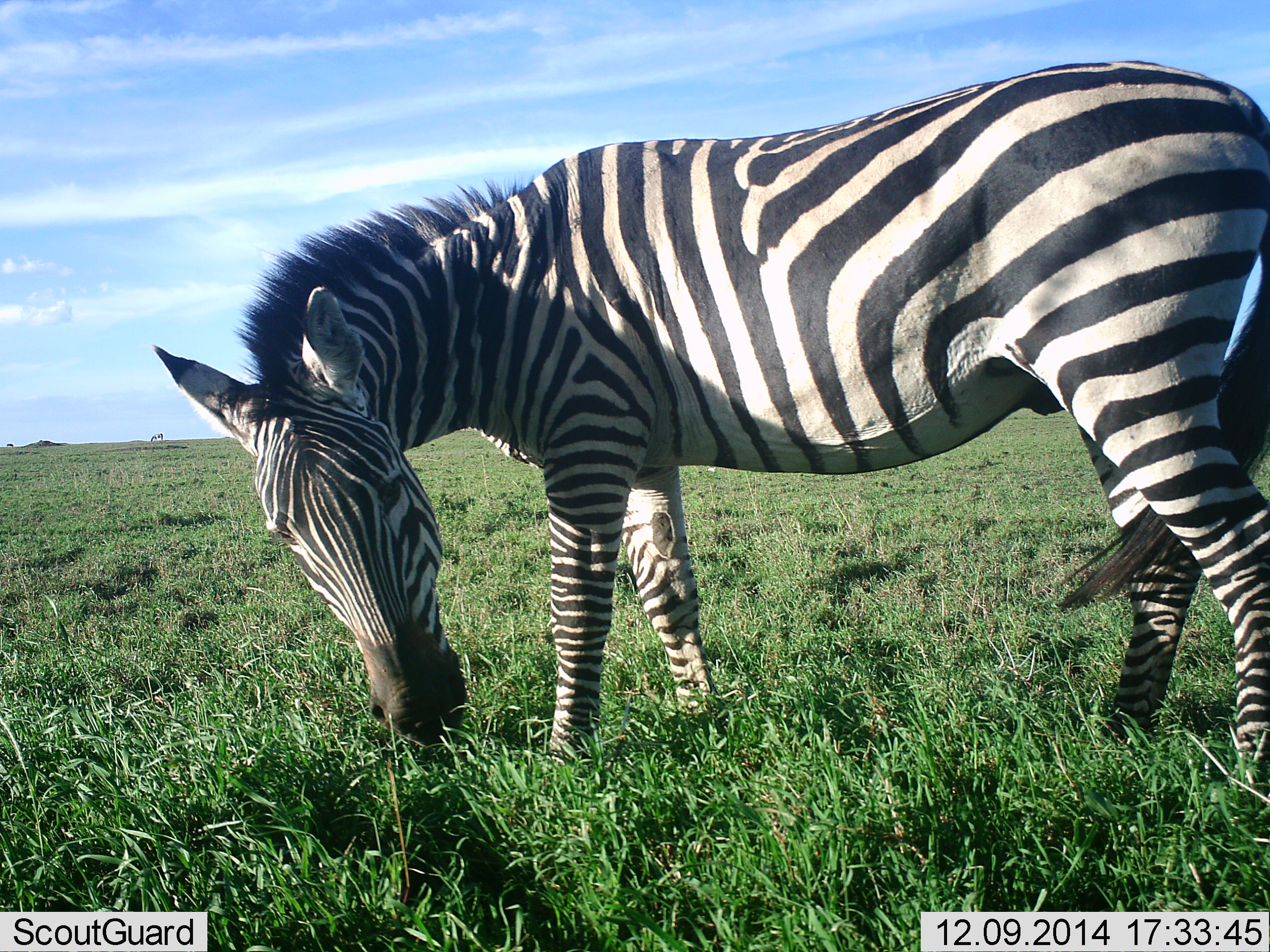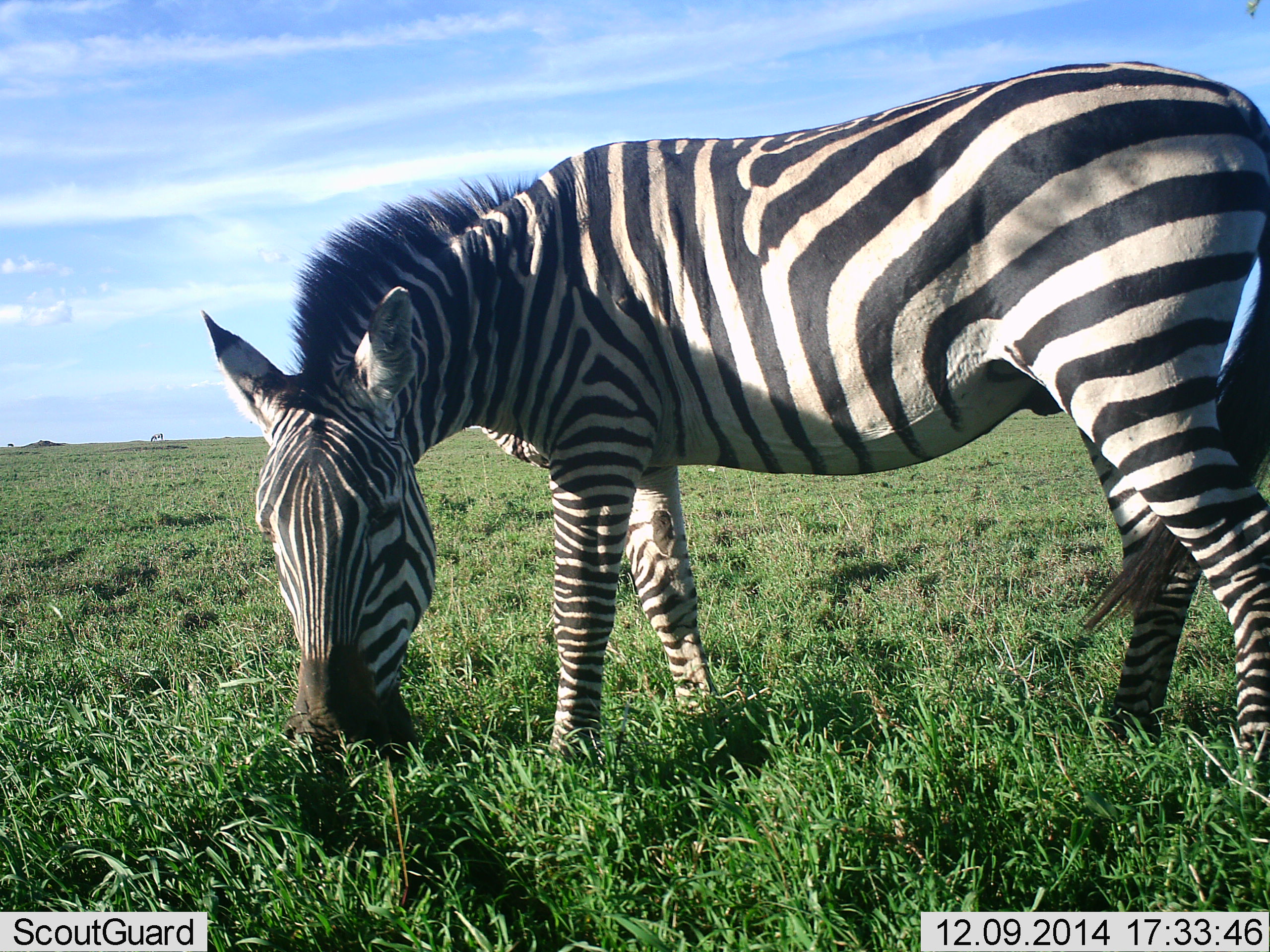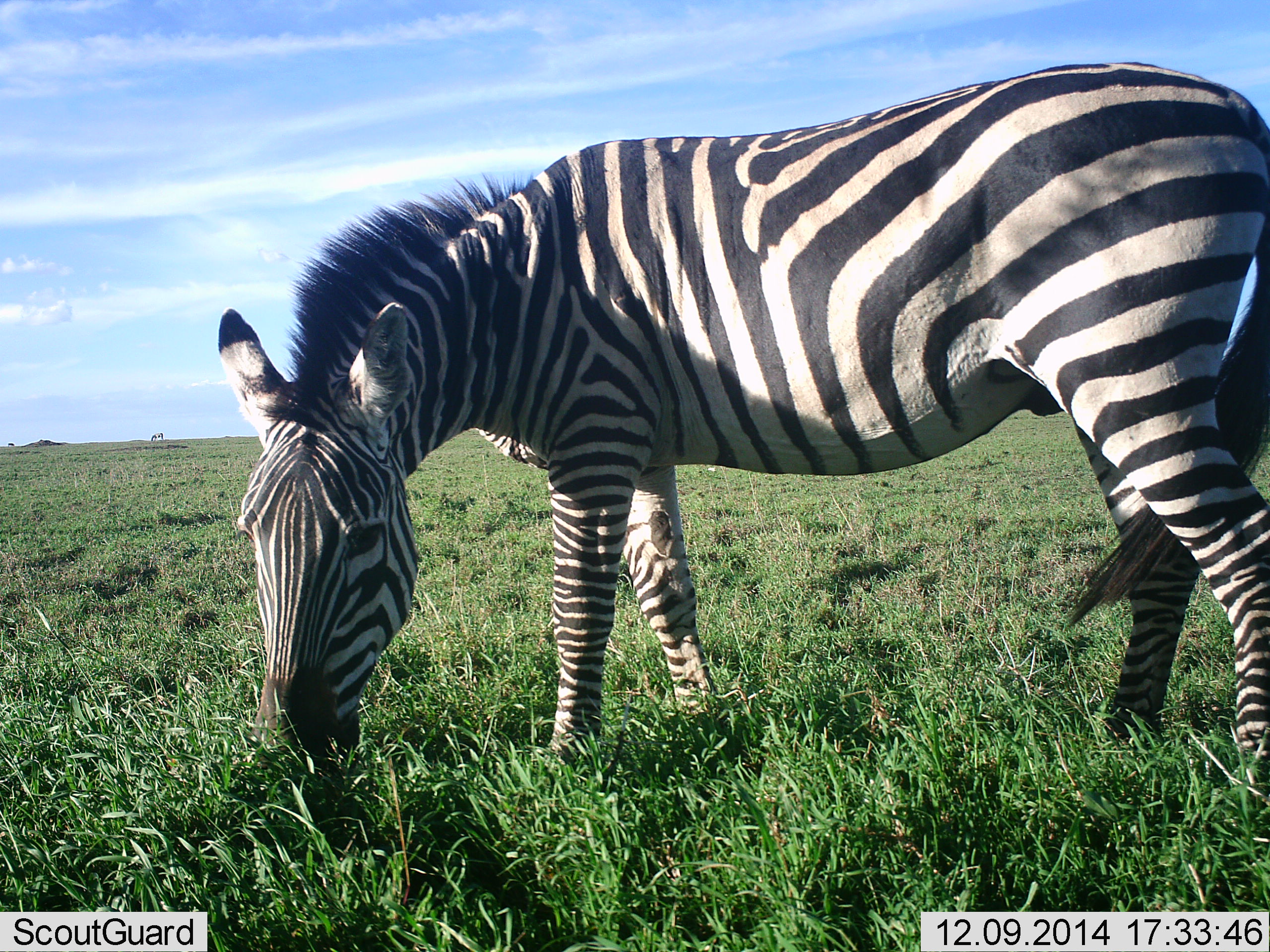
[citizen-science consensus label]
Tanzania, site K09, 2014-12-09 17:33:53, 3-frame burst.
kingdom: Animalia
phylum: Chordata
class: Mammalia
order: Perissodactyla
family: Equidae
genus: Equus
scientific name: Equus quagga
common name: plains zebra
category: zebra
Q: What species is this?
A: Zebra (plains zebra) (Equus quagga).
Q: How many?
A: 1.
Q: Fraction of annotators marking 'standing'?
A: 30%.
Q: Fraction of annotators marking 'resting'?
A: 0%.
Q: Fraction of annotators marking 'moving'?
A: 10%.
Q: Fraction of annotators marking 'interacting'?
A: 0%.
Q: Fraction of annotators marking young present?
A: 0%.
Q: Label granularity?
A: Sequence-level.